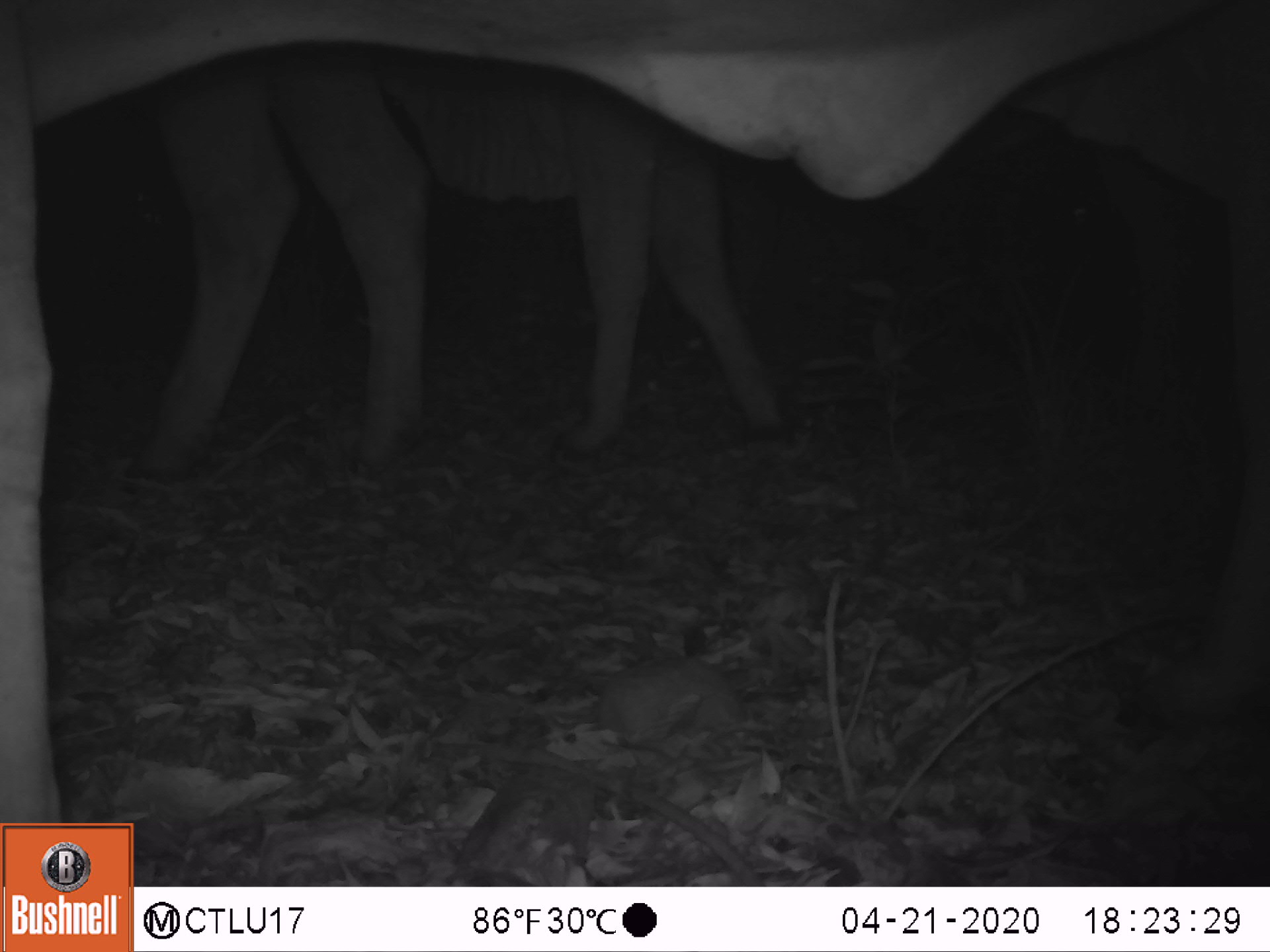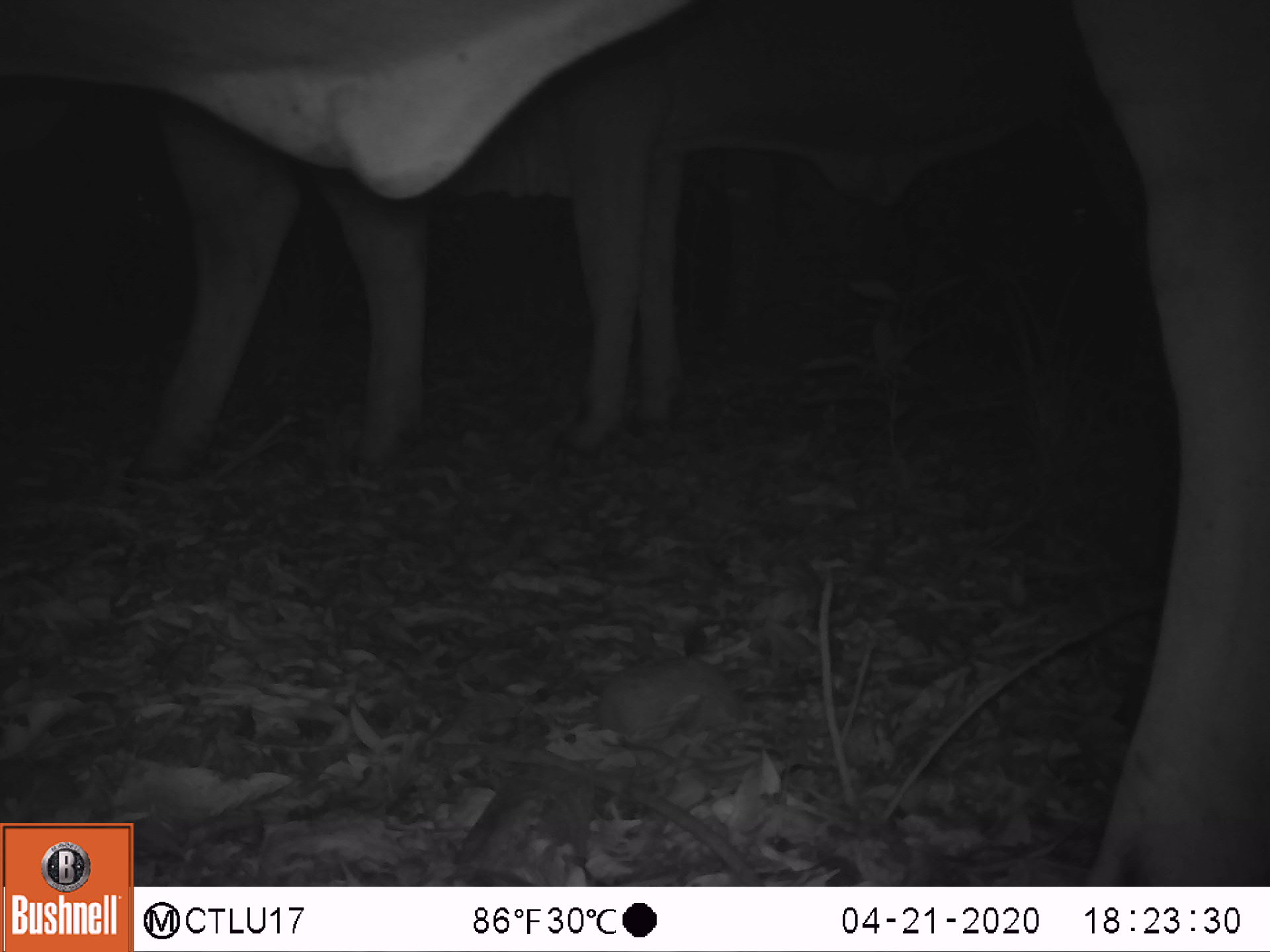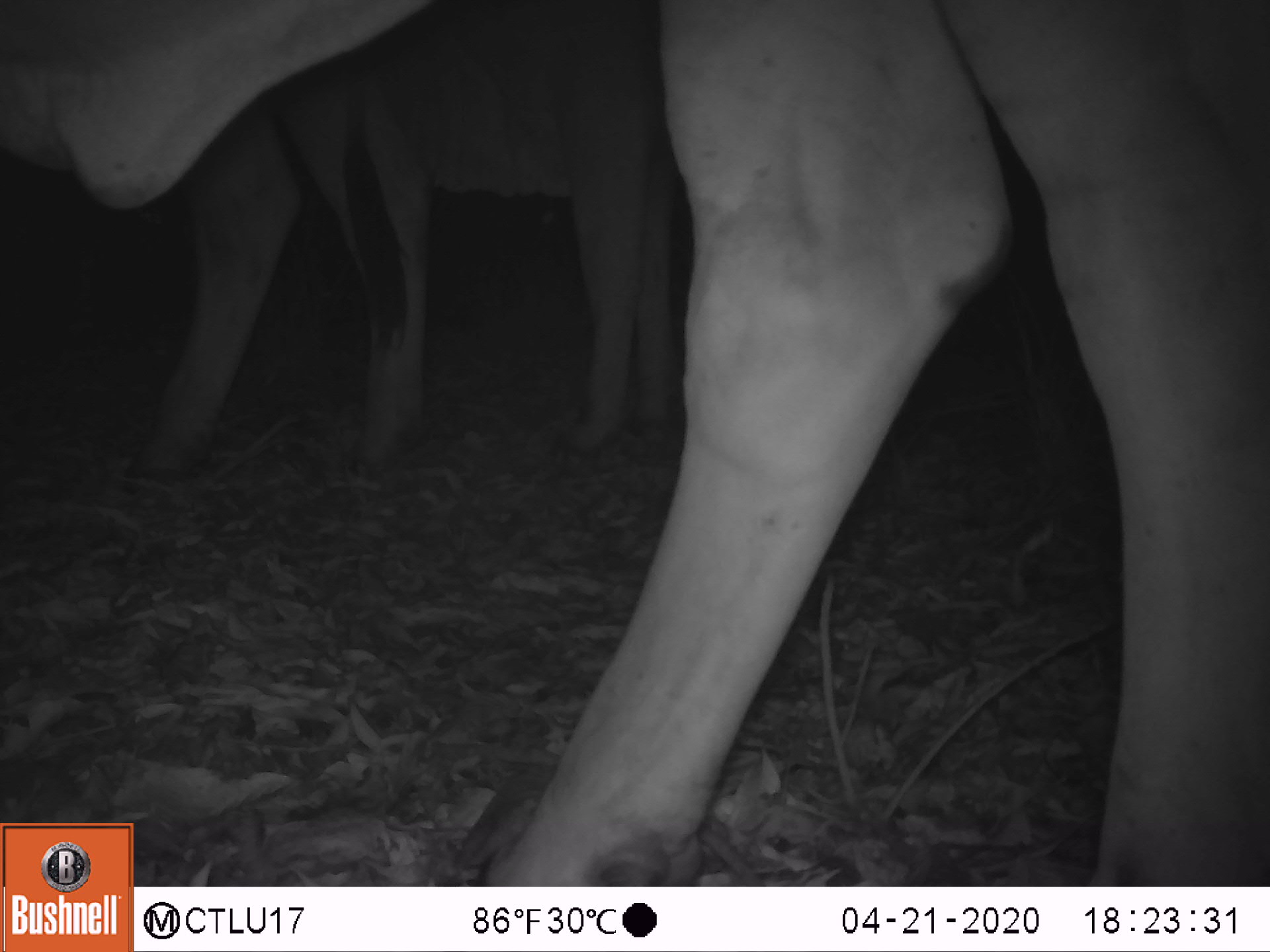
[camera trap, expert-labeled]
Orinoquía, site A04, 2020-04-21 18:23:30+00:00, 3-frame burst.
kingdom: Animalia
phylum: Chordata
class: Mammalia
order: Artiodactyla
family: Bovidae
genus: Bos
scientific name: Bos taurus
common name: cow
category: cattle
Cattle (cow) (Bos taurus).